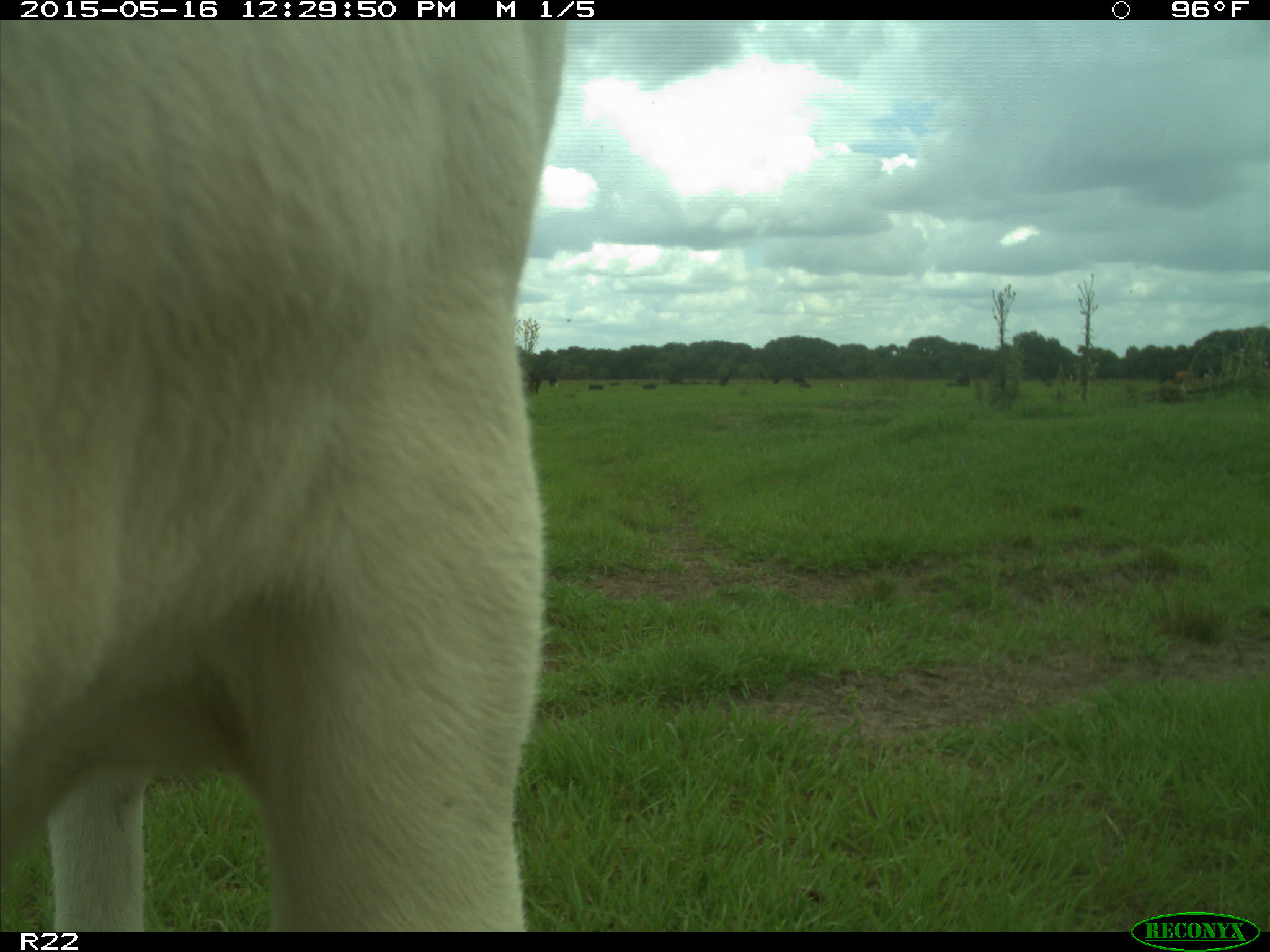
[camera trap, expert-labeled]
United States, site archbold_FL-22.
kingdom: Animalia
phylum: Chordata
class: Mammalia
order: Artiodactyla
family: Bovidae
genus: Bos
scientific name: Bos taurus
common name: domestic cow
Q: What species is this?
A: Bos taurus (domestic cow).